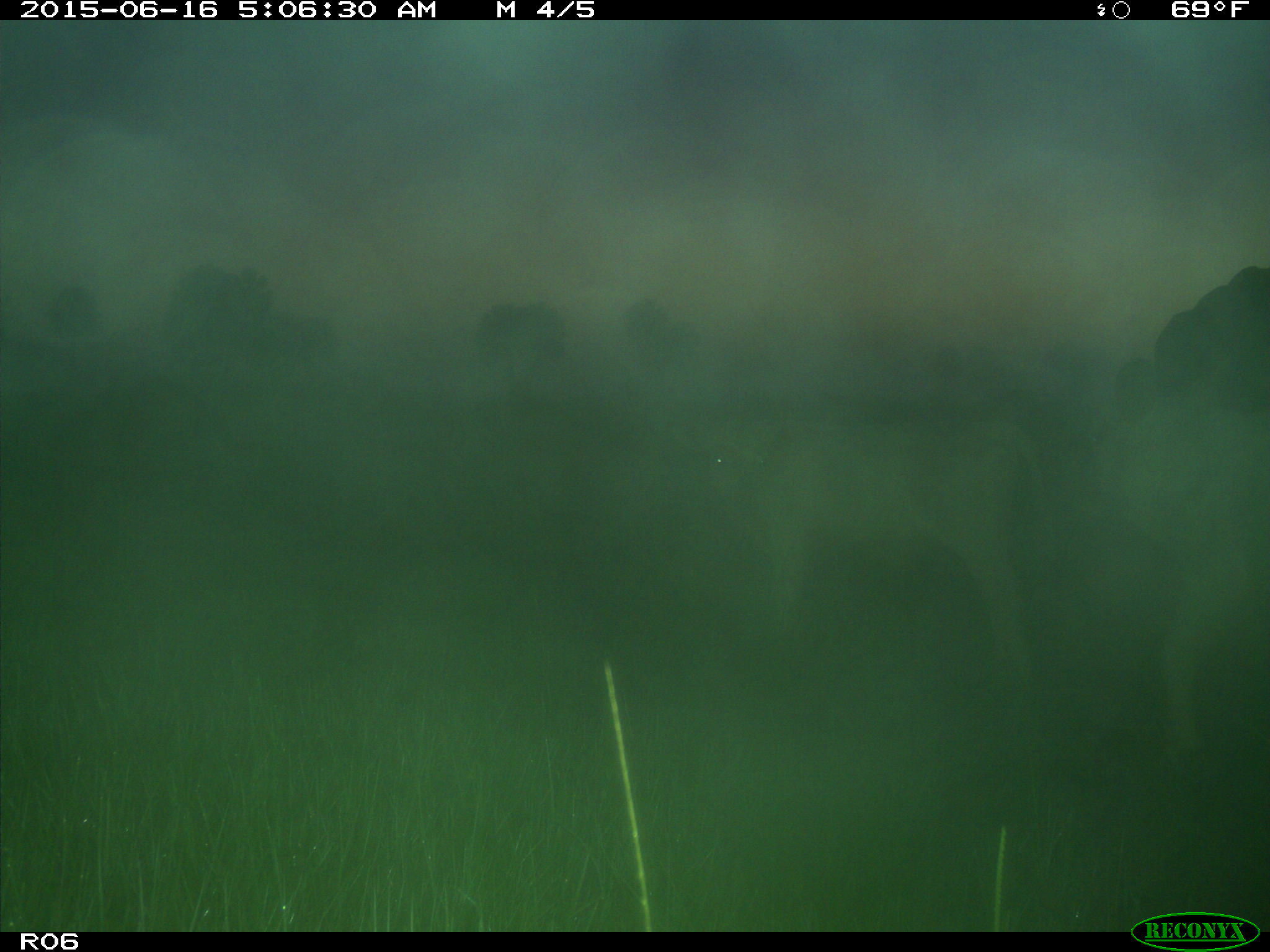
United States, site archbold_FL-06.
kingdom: Animalia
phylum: Chordata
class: Mammalia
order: Artiodactyla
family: Bovidae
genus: Bos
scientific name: Bos taurus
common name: domestic cow